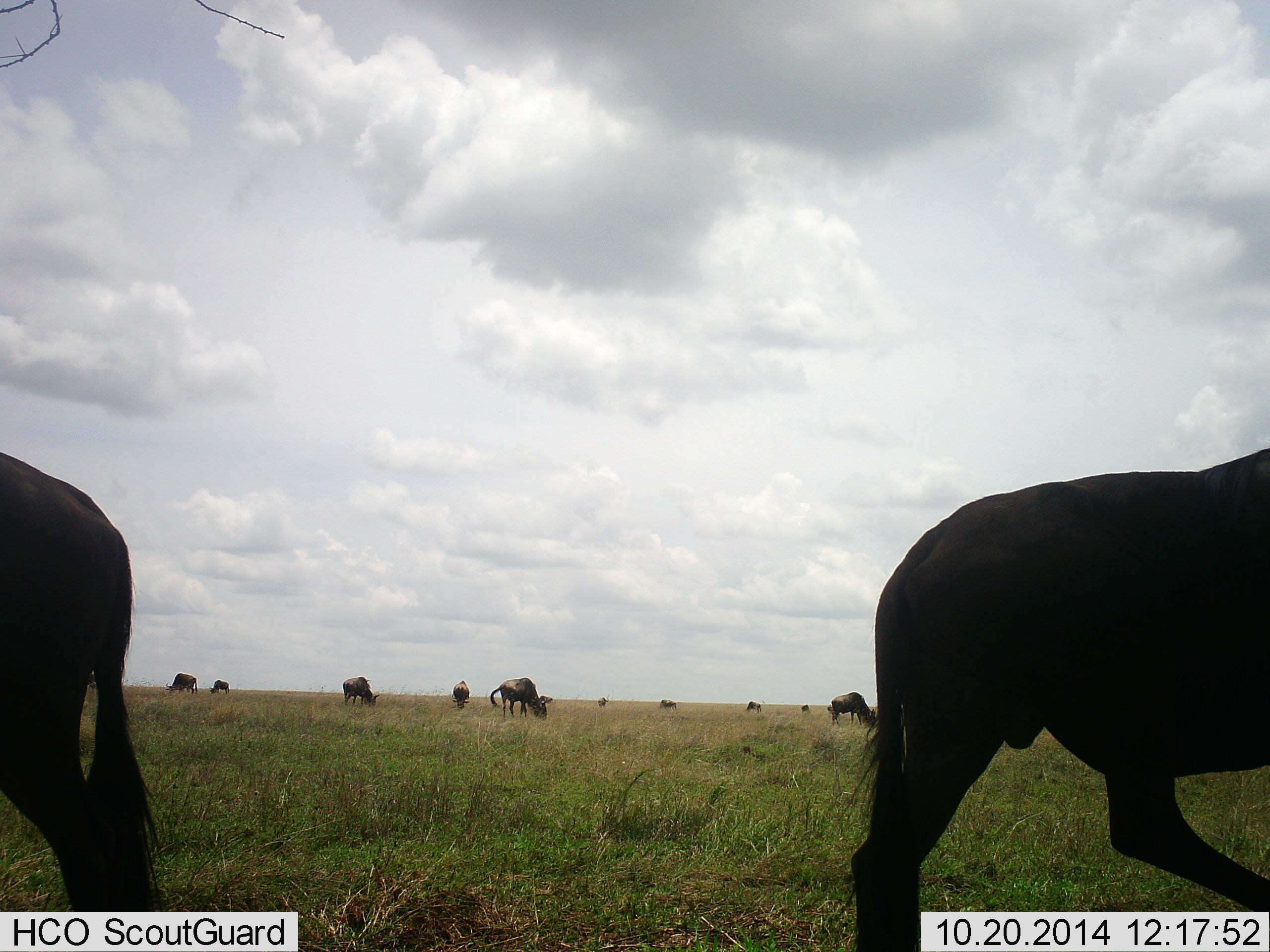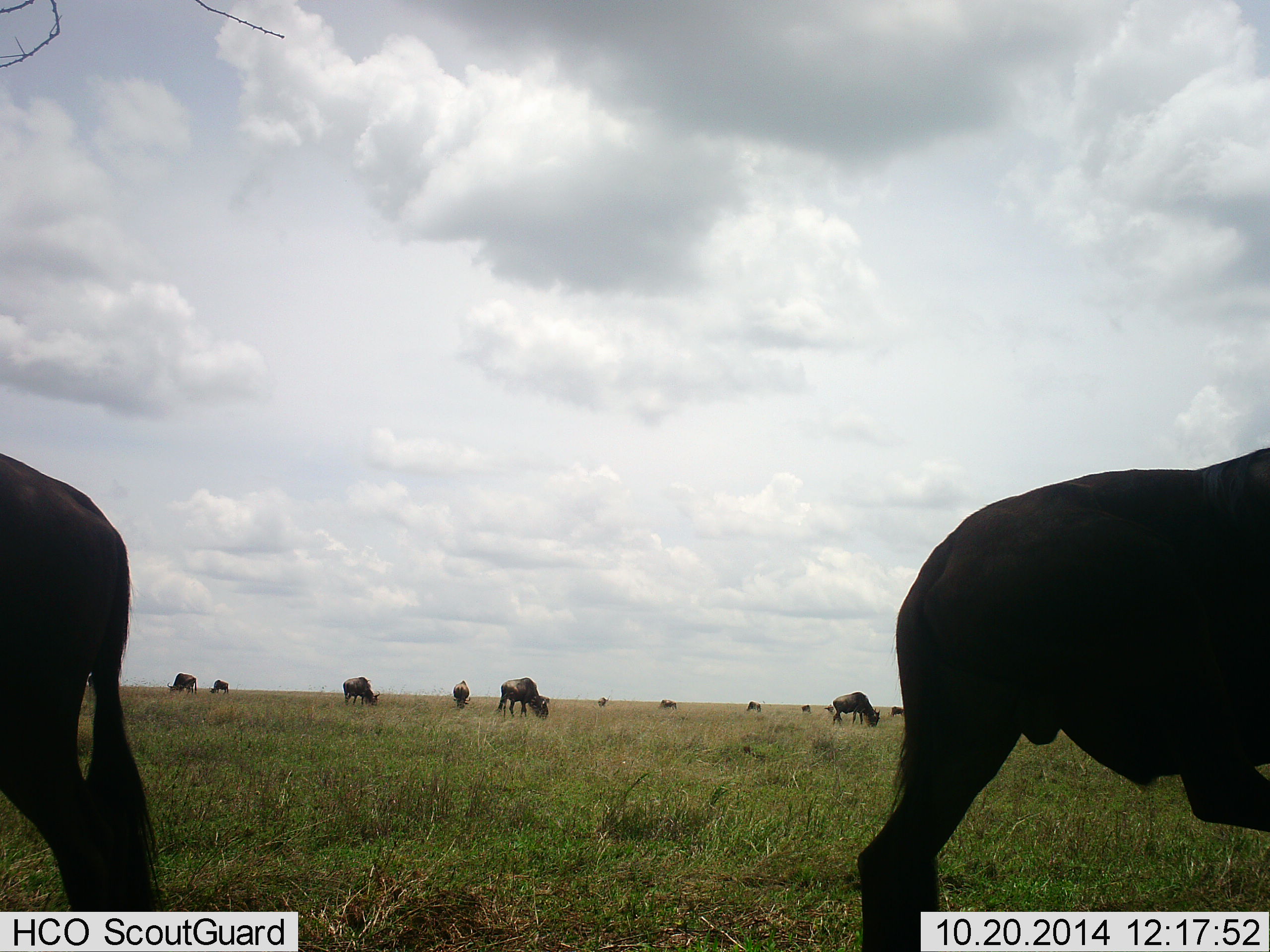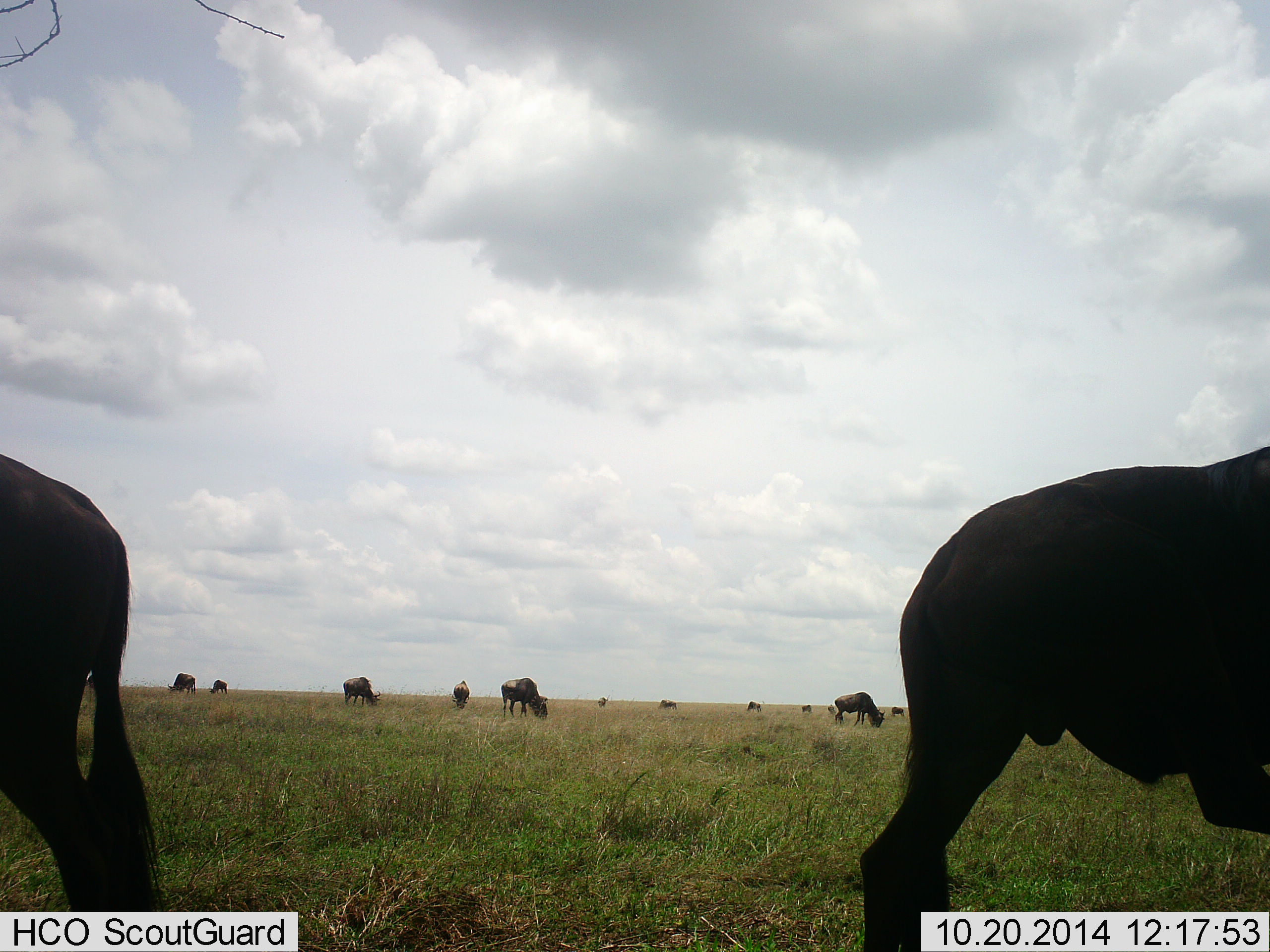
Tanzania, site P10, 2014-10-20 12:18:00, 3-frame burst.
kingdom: Animalia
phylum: Chordata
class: Mammalia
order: Artiodactyla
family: Bovidae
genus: Connochaetes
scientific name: Connochaetes taurinus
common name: blue wildebeest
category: wildebeest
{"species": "wildebeest (blue wildebeest) (Connochaetes taurinus)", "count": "11-50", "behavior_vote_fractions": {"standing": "64%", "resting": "0%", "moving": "9%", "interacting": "0%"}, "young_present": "0%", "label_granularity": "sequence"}